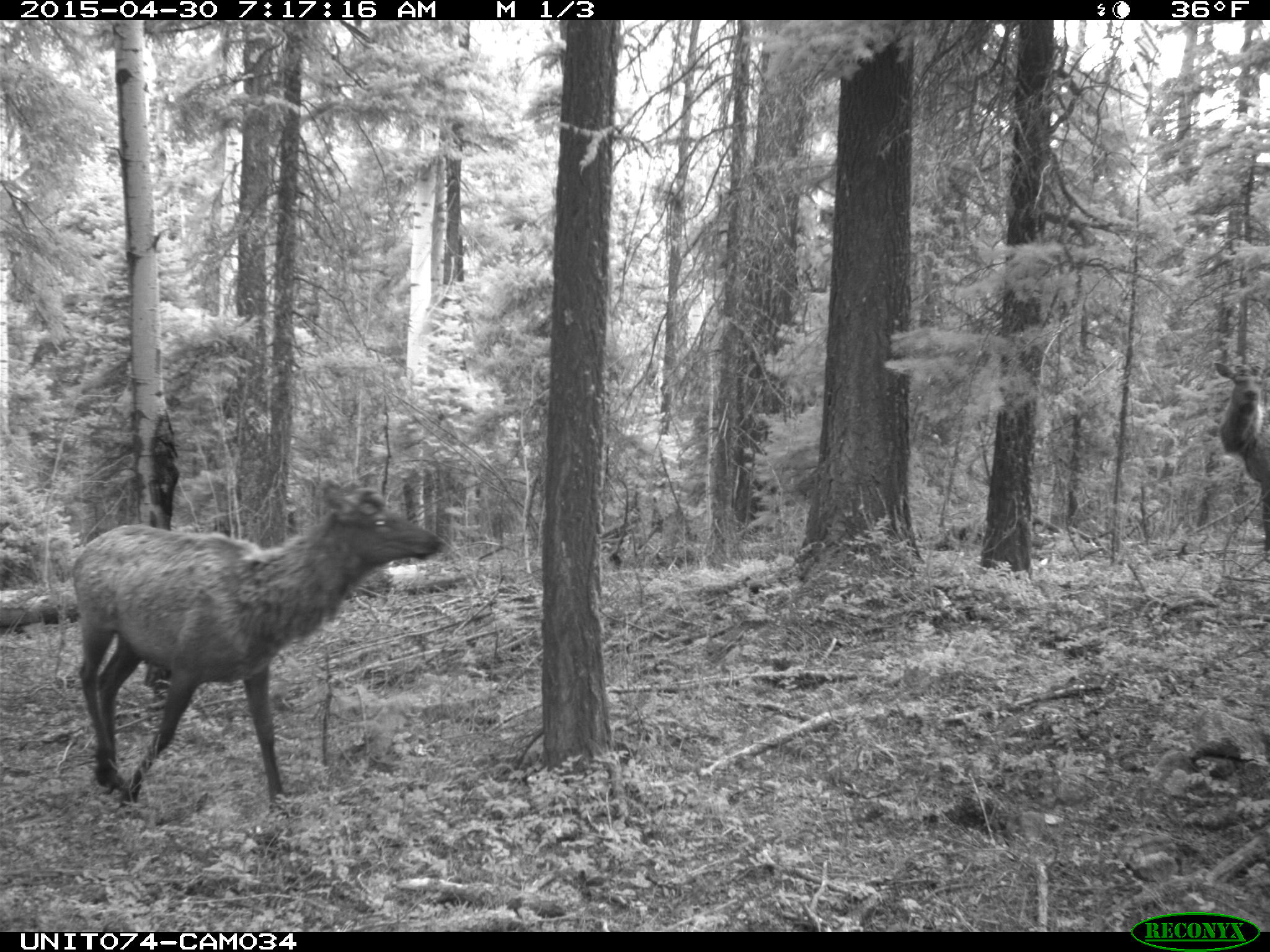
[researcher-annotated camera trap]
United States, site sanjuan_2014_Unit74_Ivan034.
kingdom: Animalia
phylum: Chordata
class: Mammalia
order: Artiodactyla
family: Cervidae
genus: Cervus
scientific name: Cervus elaphus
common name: red deer